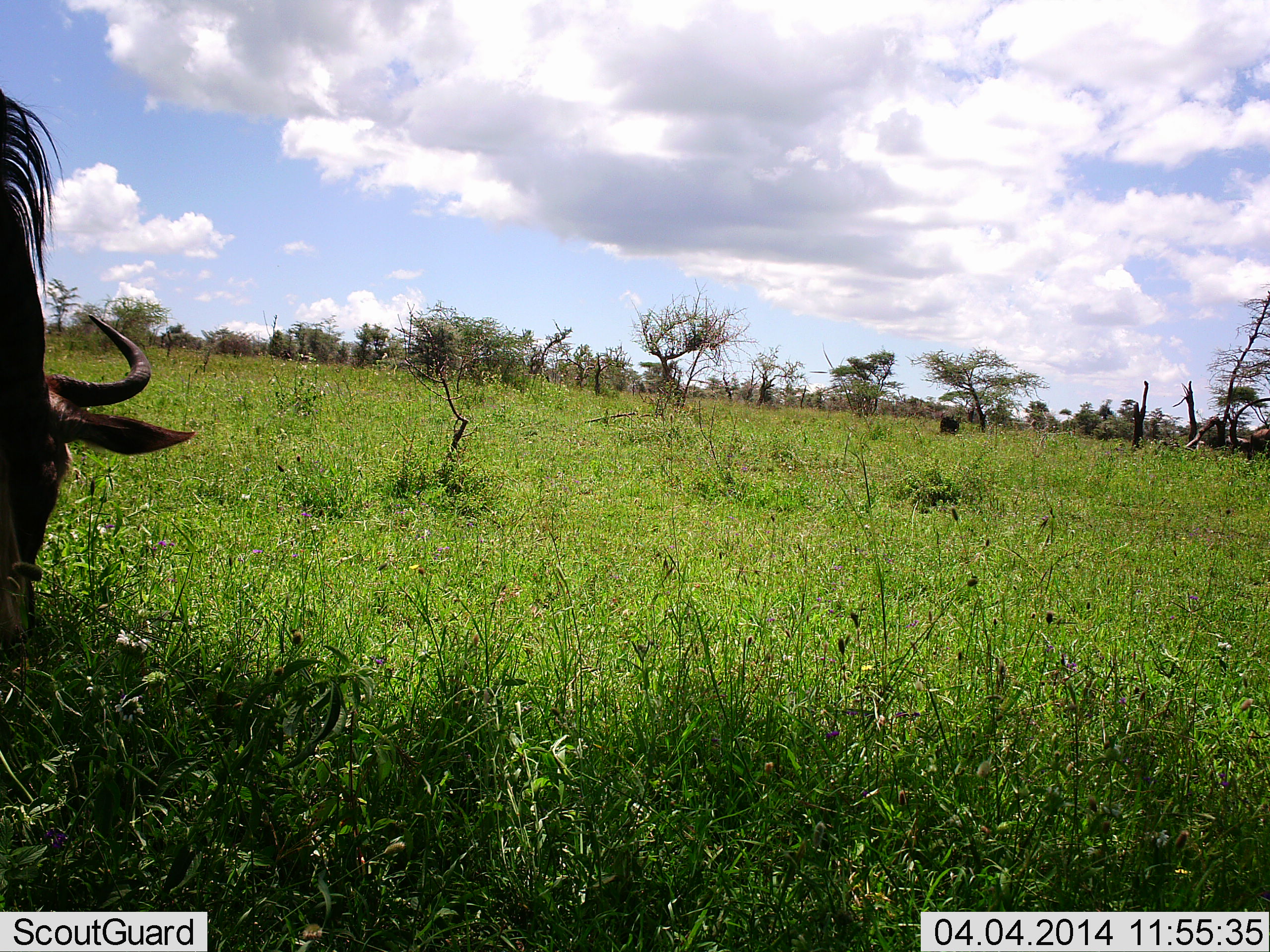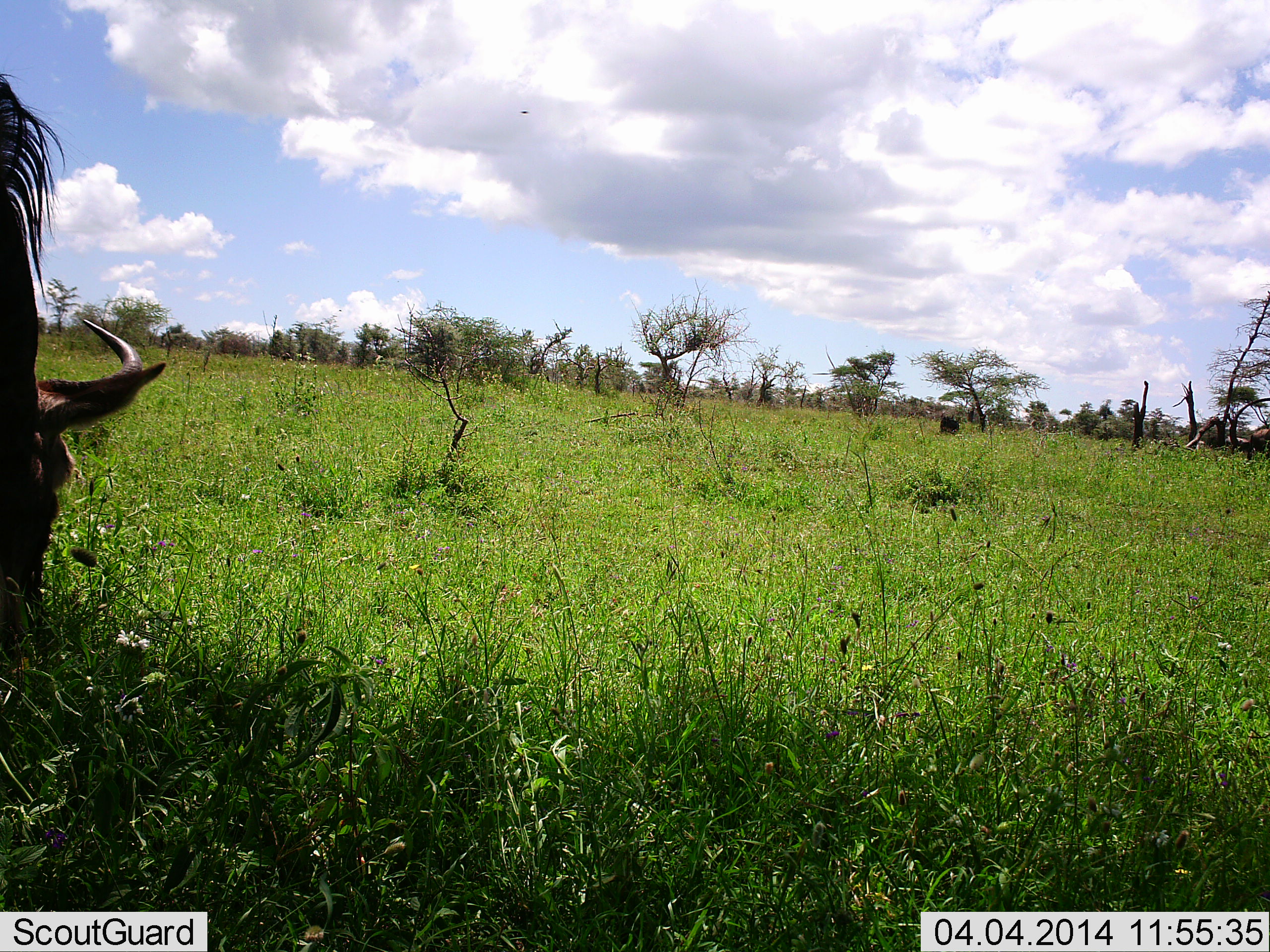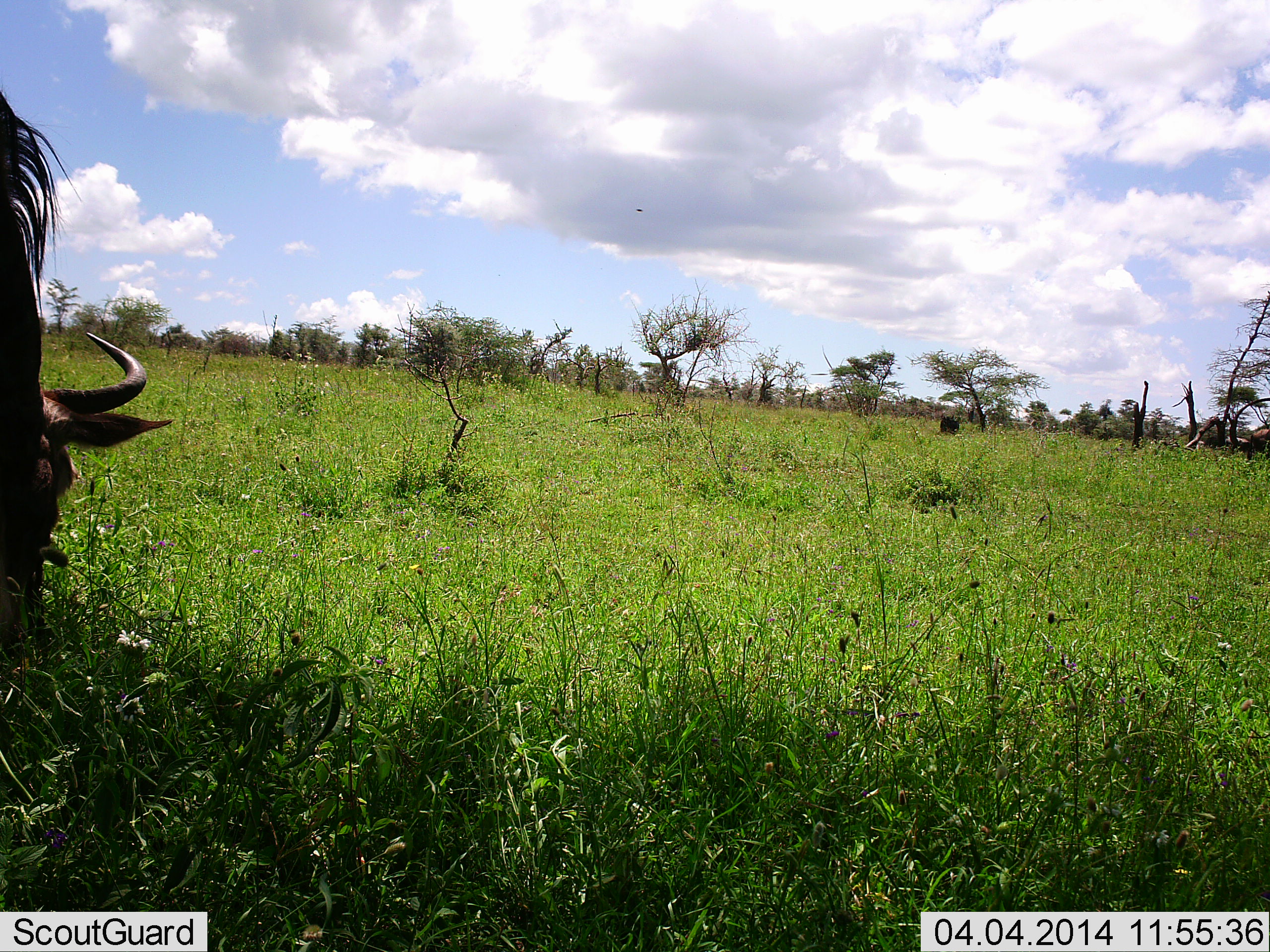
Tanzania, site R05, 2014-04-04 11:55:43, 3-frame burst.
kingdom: Animalia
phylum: Chordata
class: Mammalia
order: Artiodactyla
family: Bovidae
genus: Connochaetes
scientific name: Connochaetes taurinus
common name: blue wildebeest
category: wildebeest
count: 1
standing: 20%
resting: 0%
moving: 0%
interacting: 0%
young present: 0%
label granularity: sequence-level